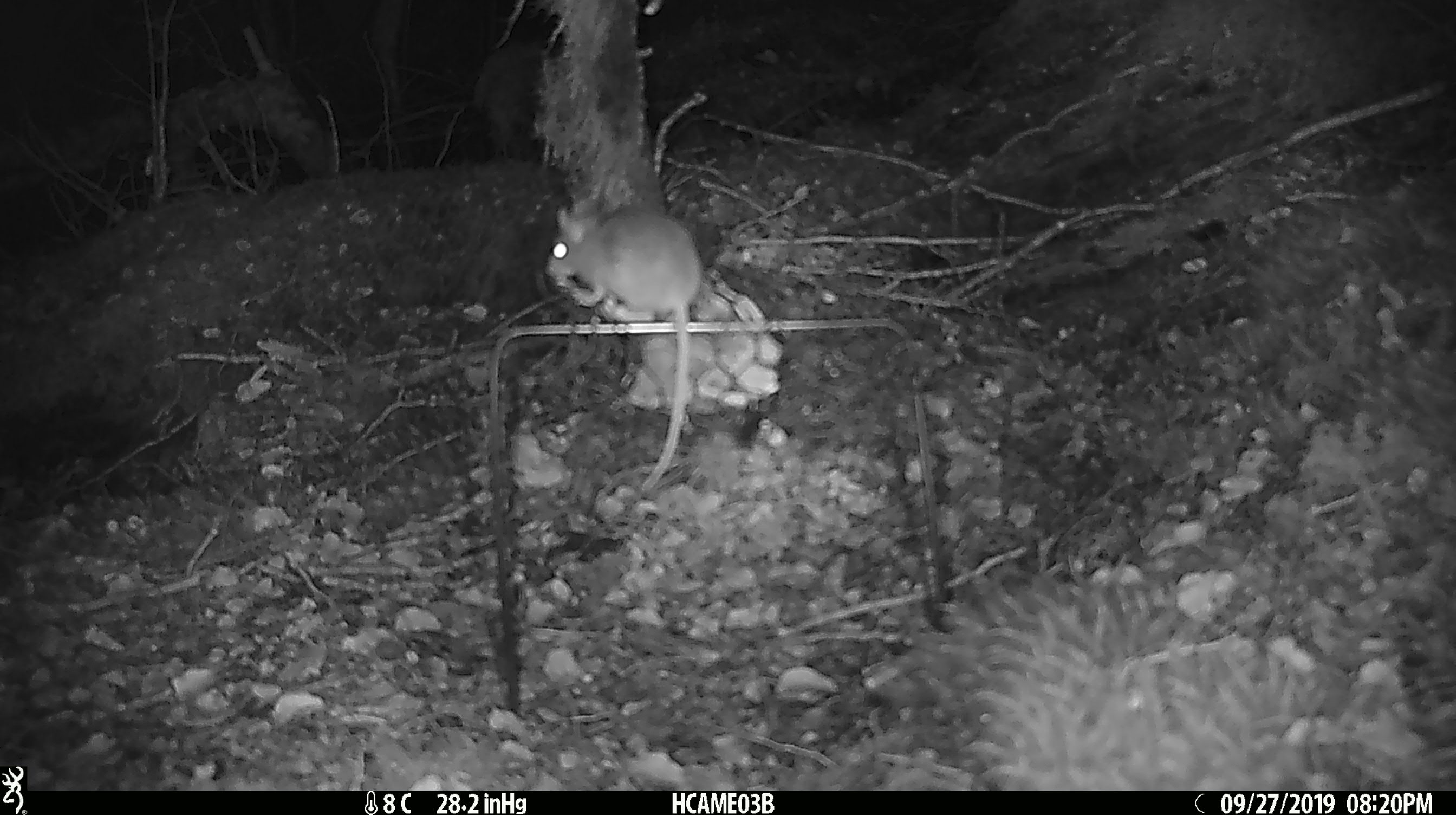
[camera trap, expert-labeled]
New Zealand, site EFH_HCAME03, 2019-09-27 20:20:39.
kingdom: Animalia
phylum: Chordata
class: Mammalia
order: Rodentia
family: Muridae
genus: Mus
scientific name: Mus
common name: mouse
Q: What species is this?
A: Mouse (Mus).